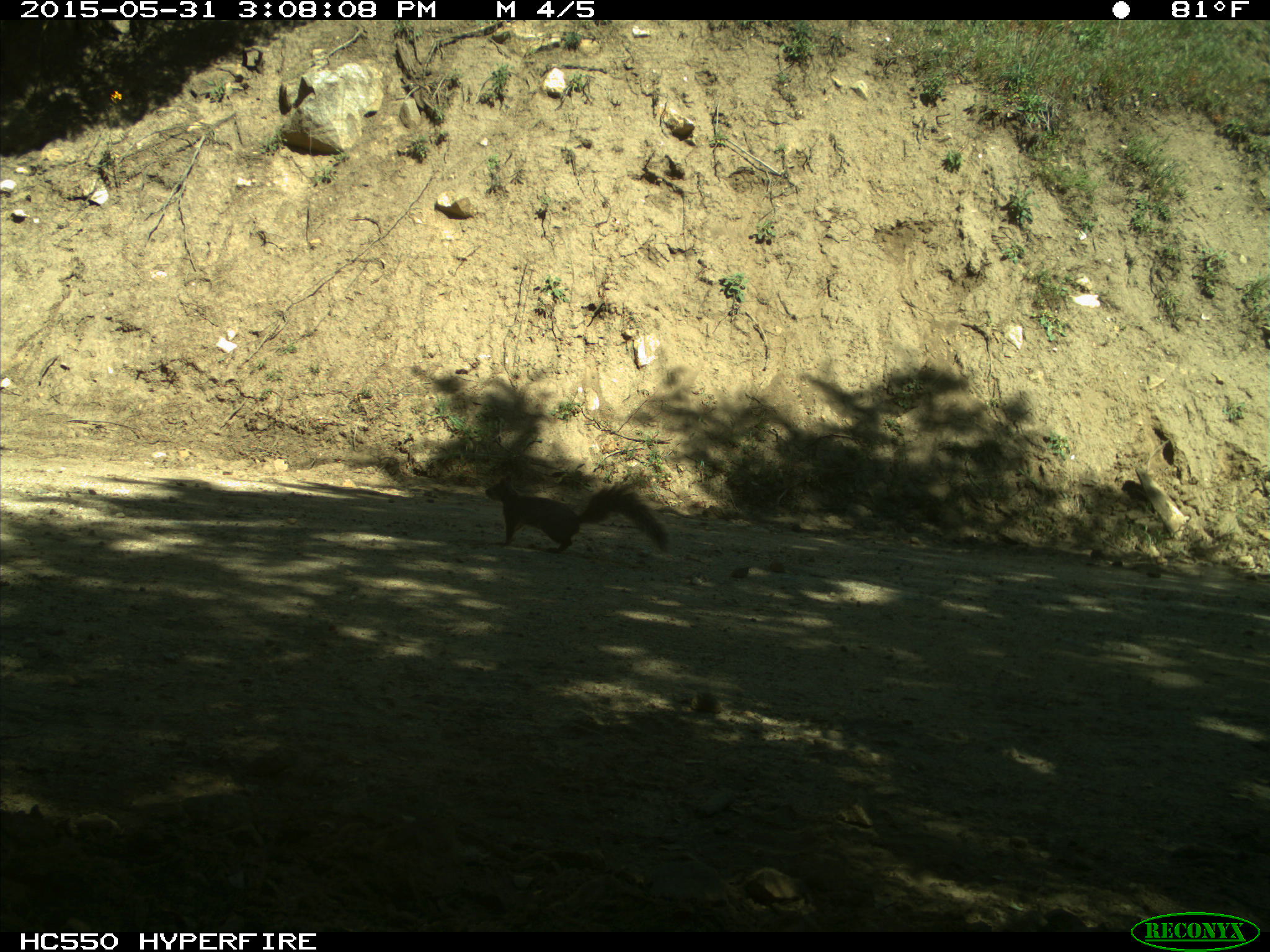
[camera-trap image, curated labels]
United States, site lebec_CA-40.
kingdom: Animalia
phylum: Chordata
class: Mammalia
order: Rodentia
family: Sciuridae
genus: Sciurus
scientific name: Sciurus carolinensis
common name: eastern gray squirrel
Sciurus carolinensis (eastern gray squirrel).